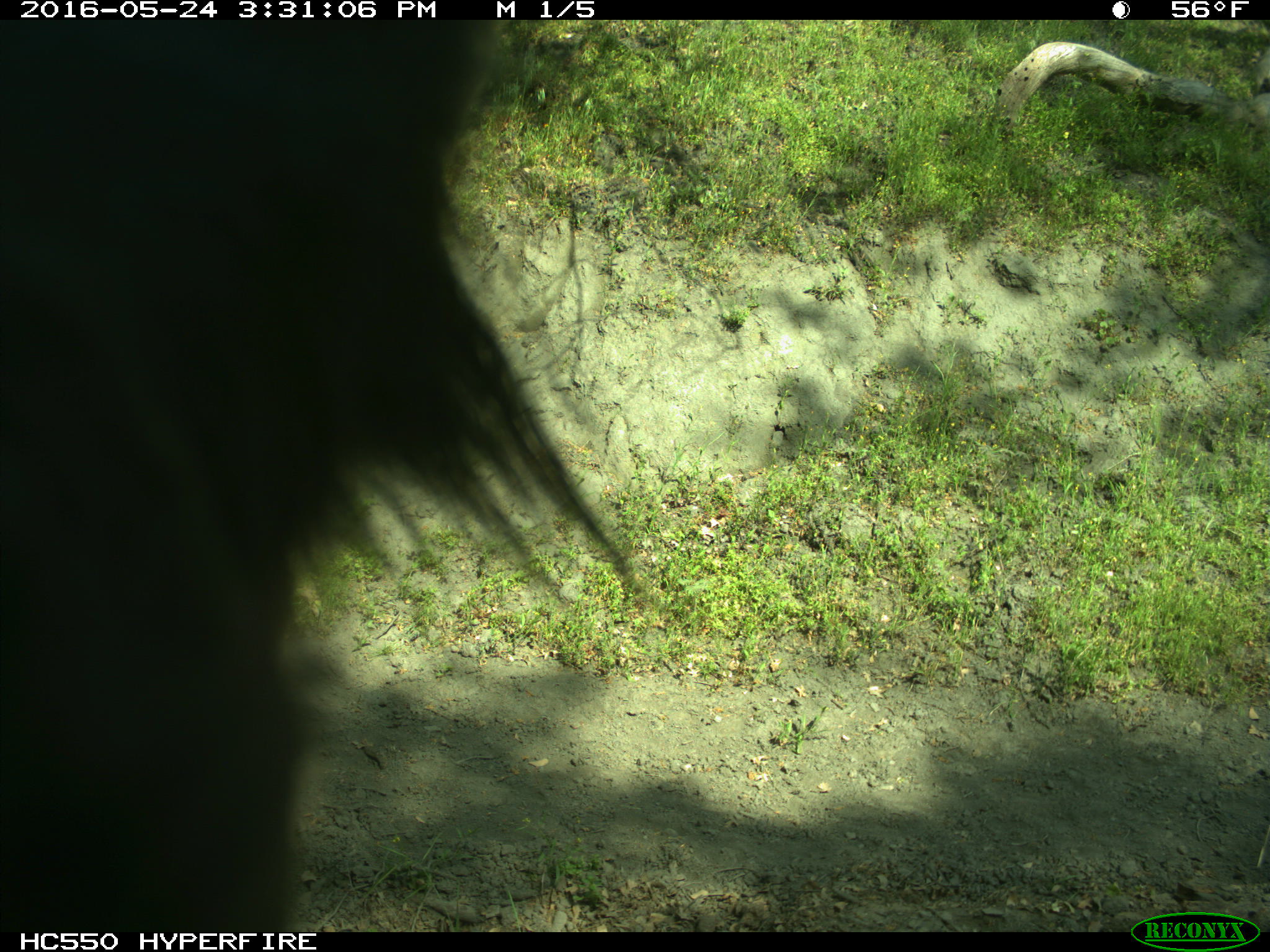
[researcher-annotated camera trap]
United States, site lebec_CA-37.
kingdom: Animalia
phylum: Chordata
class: Mammalia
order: Artiodactyla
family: Bovidae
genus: Bos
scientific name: Bos taurus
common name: domestic cow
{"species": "Bos taurus (domestic cow)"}